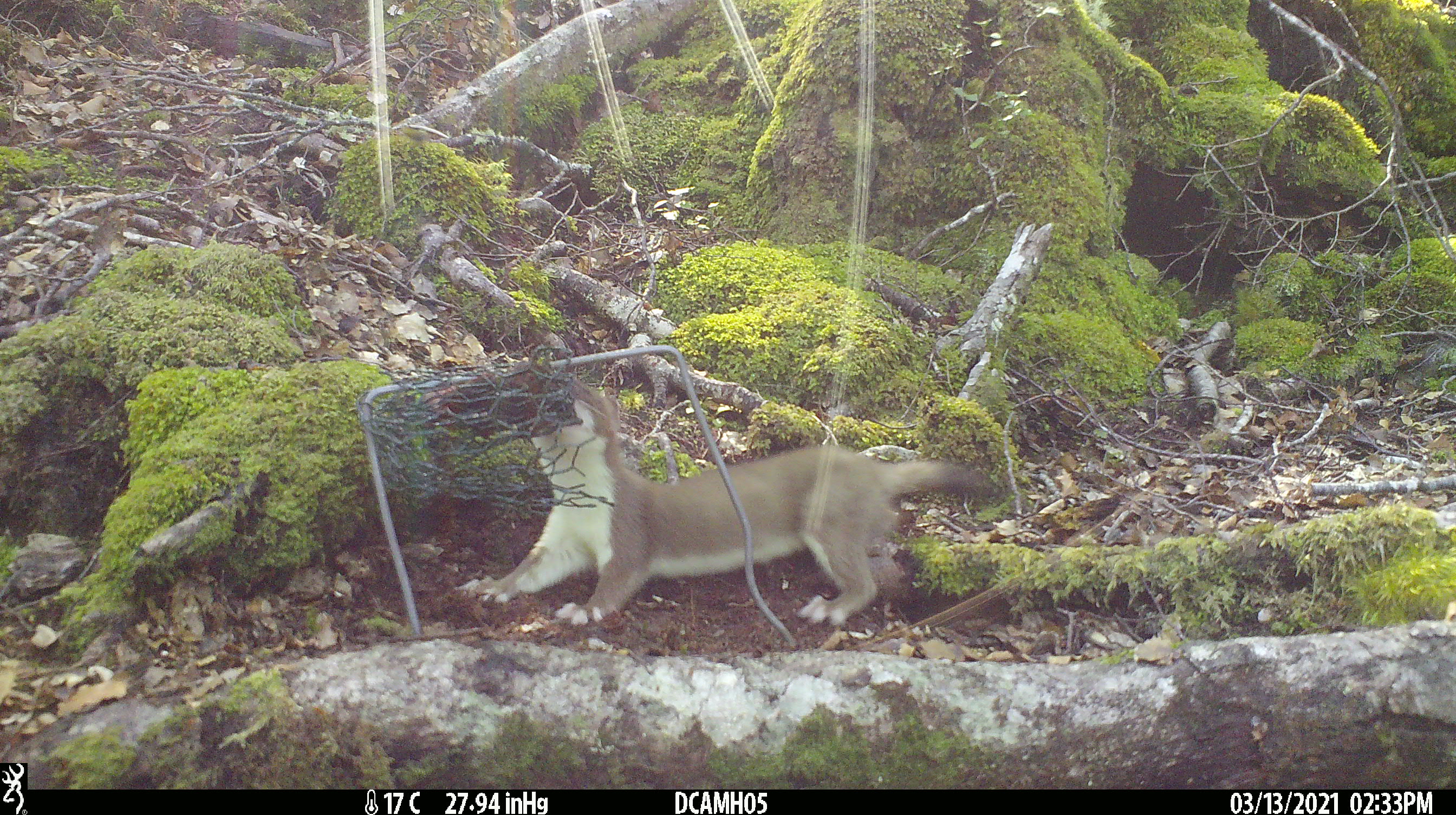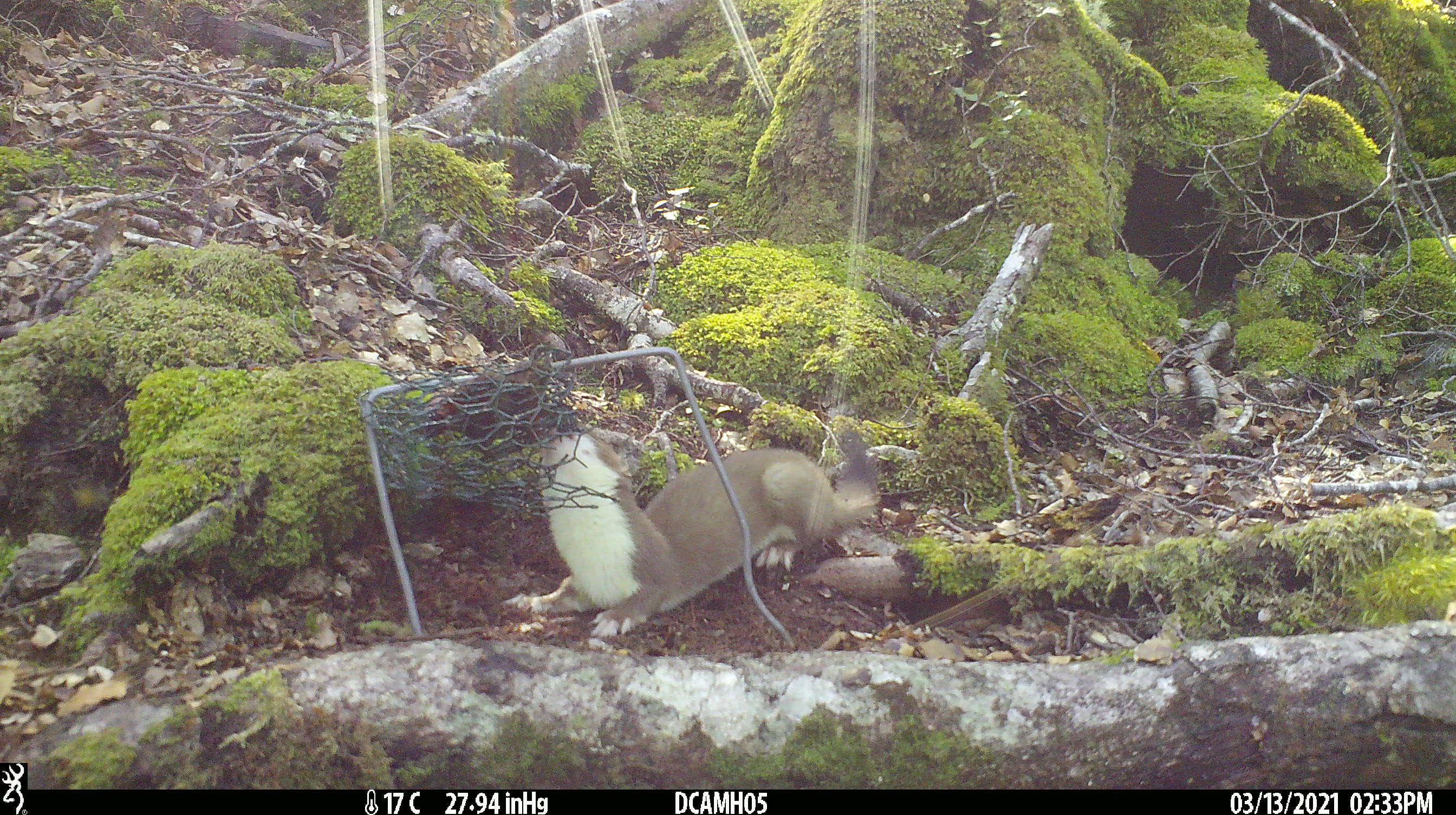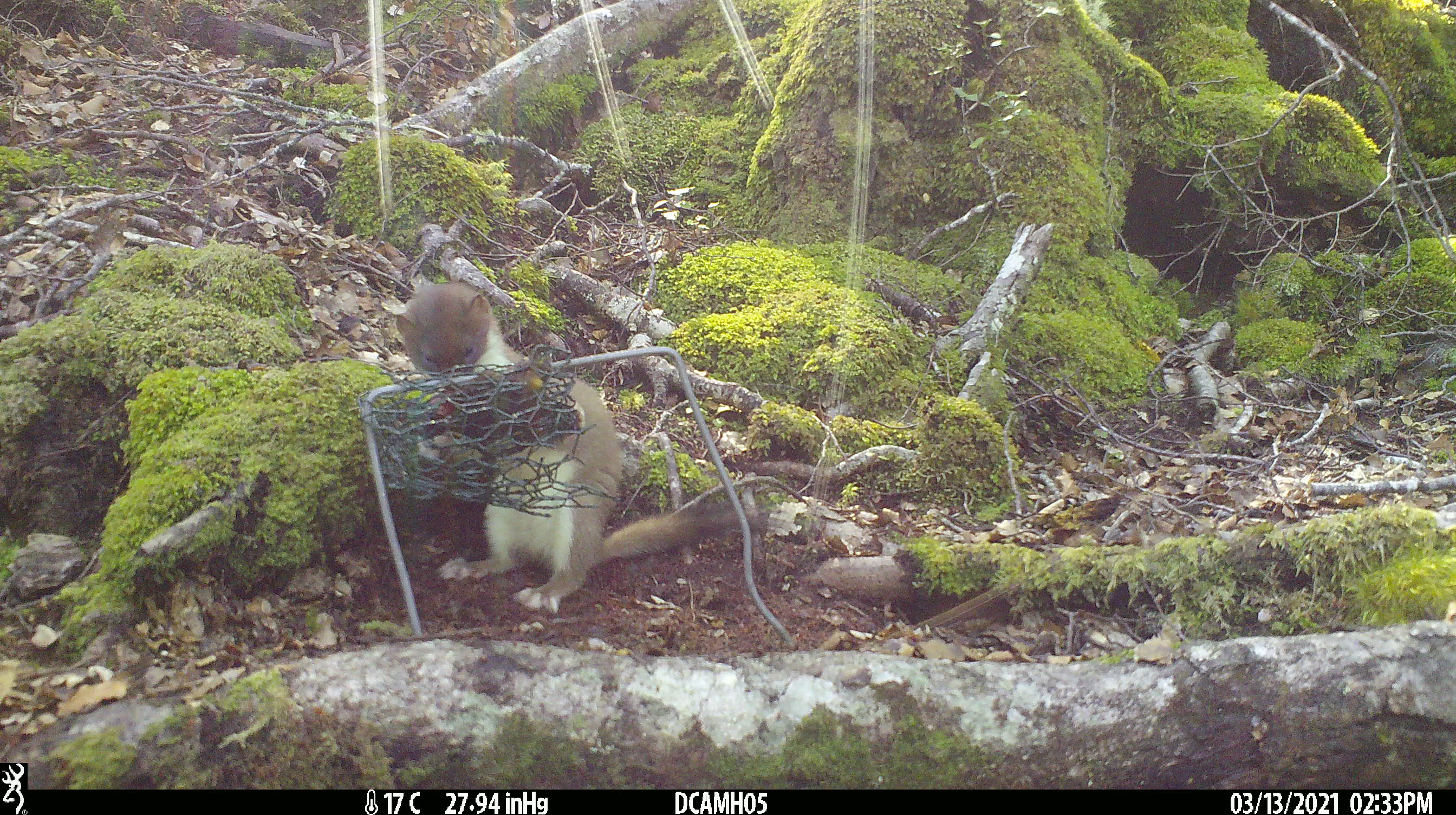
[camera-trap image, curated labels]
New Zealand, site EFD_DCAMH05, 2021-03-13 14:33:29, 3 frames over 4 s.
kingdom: Animalia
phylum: Chordata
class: Mammalia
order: Carnivora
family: Mustelidae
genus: Mustela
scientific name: Mustela erminea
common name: stoat